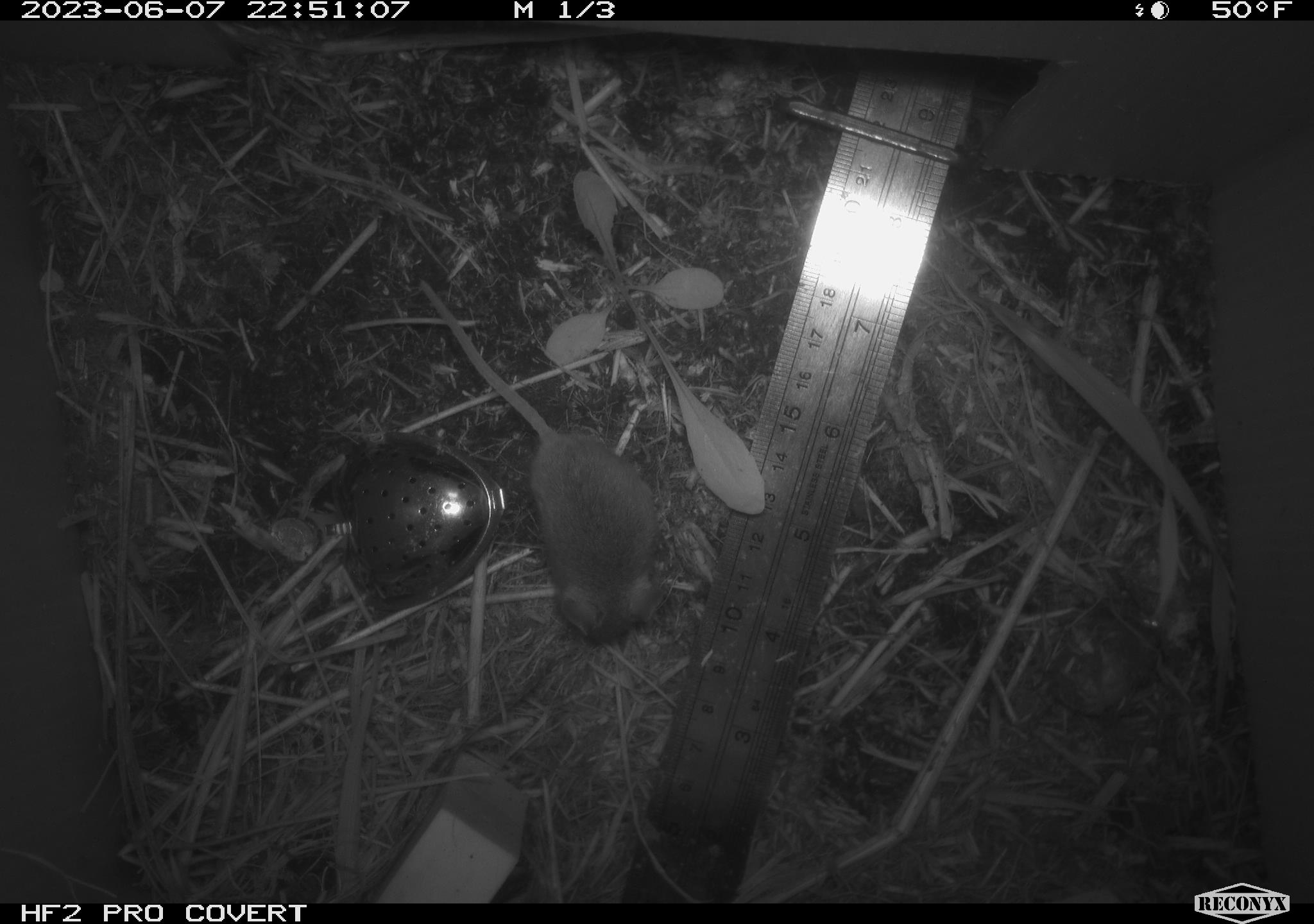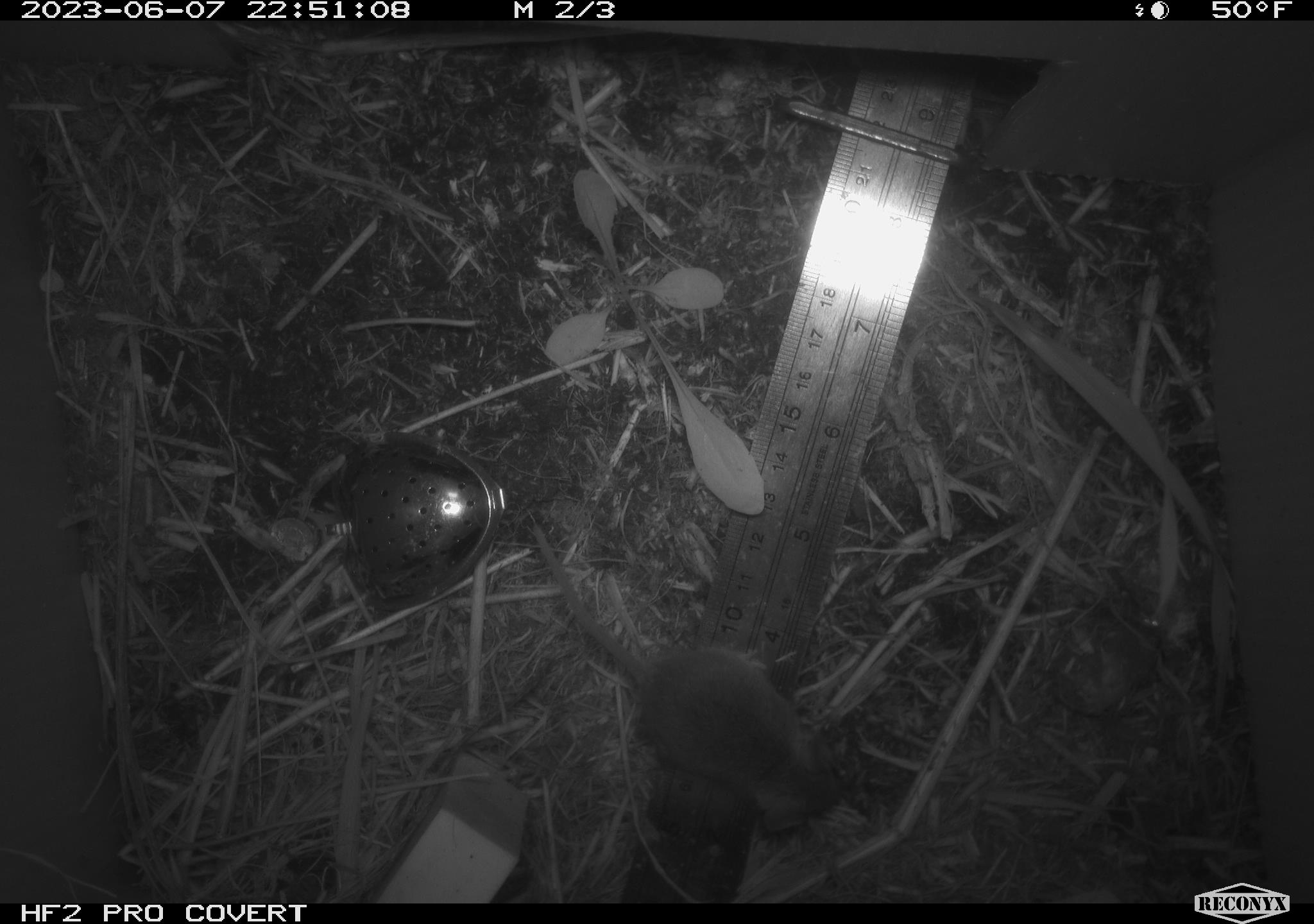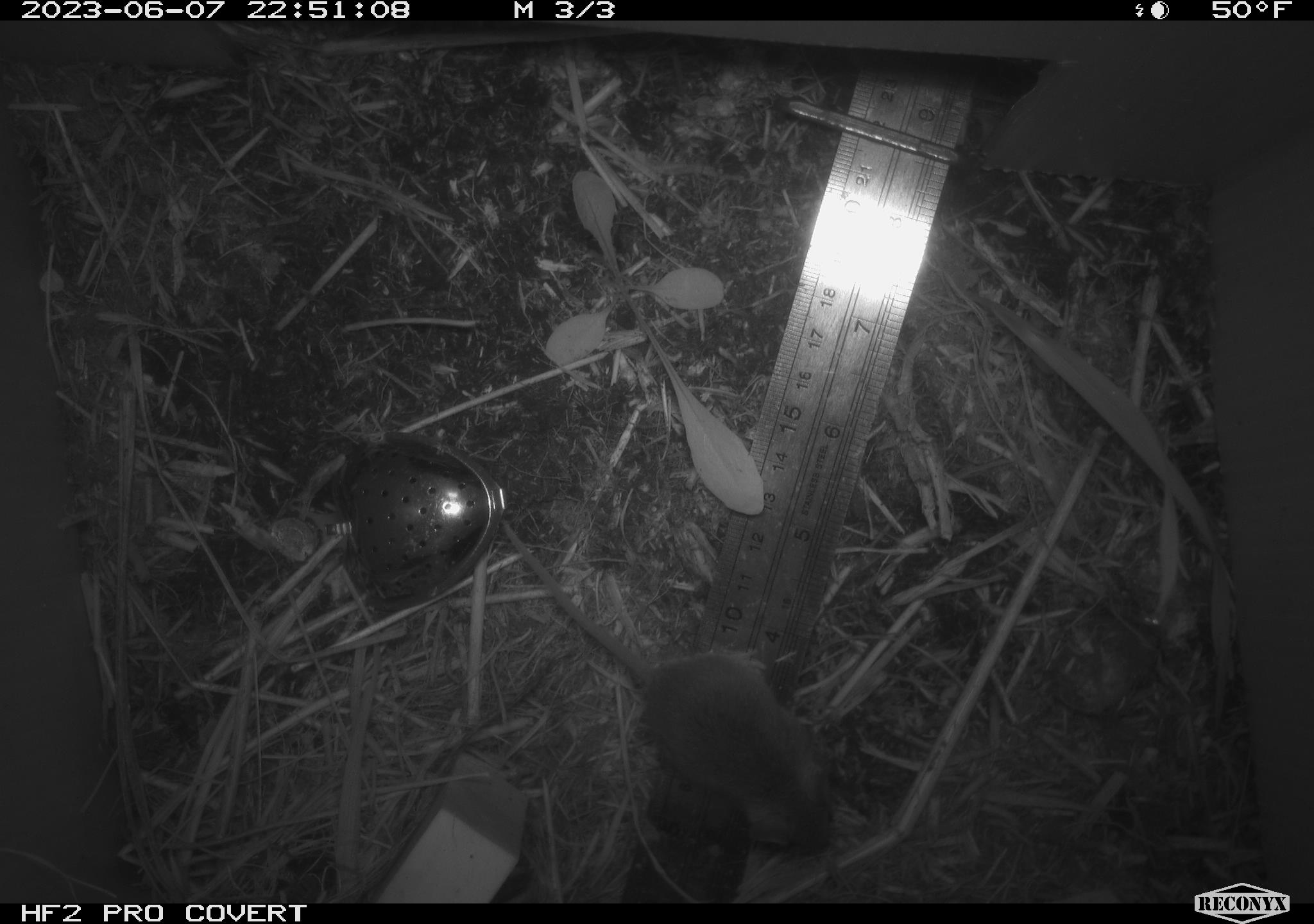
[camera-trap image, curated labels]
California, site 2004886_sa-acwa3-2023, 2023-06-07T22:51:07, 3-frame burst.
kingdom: Animalia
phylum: Chordata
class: Mammalia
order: Rodentia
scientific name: Rodentia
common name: mouse species